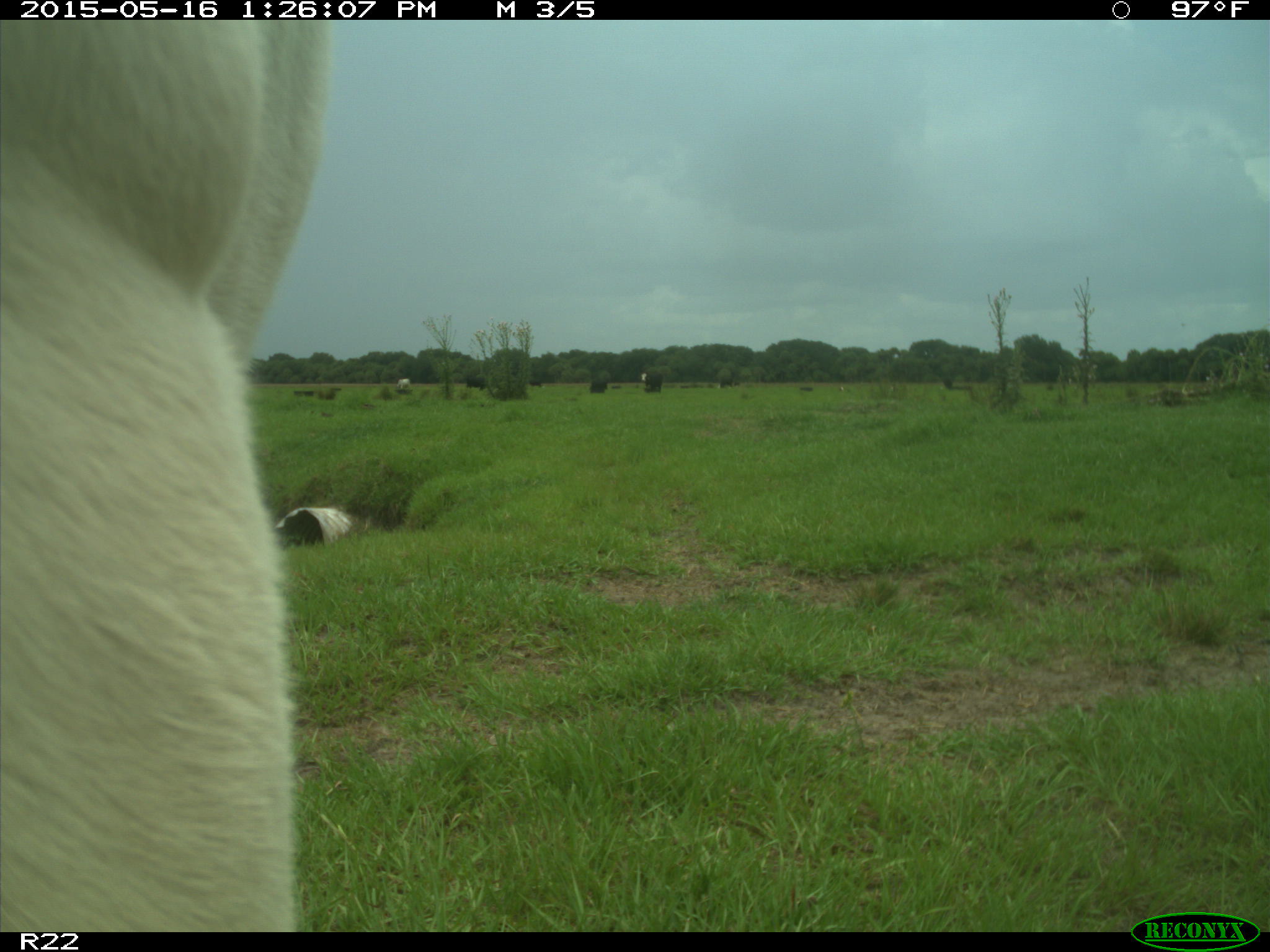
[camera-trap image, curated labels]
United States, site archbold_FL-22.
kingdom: Animalia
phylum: Chordata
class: Mammalia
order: Artiodactyla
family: Bovidae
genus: Bos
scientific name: Bos taurus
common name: domestic cow